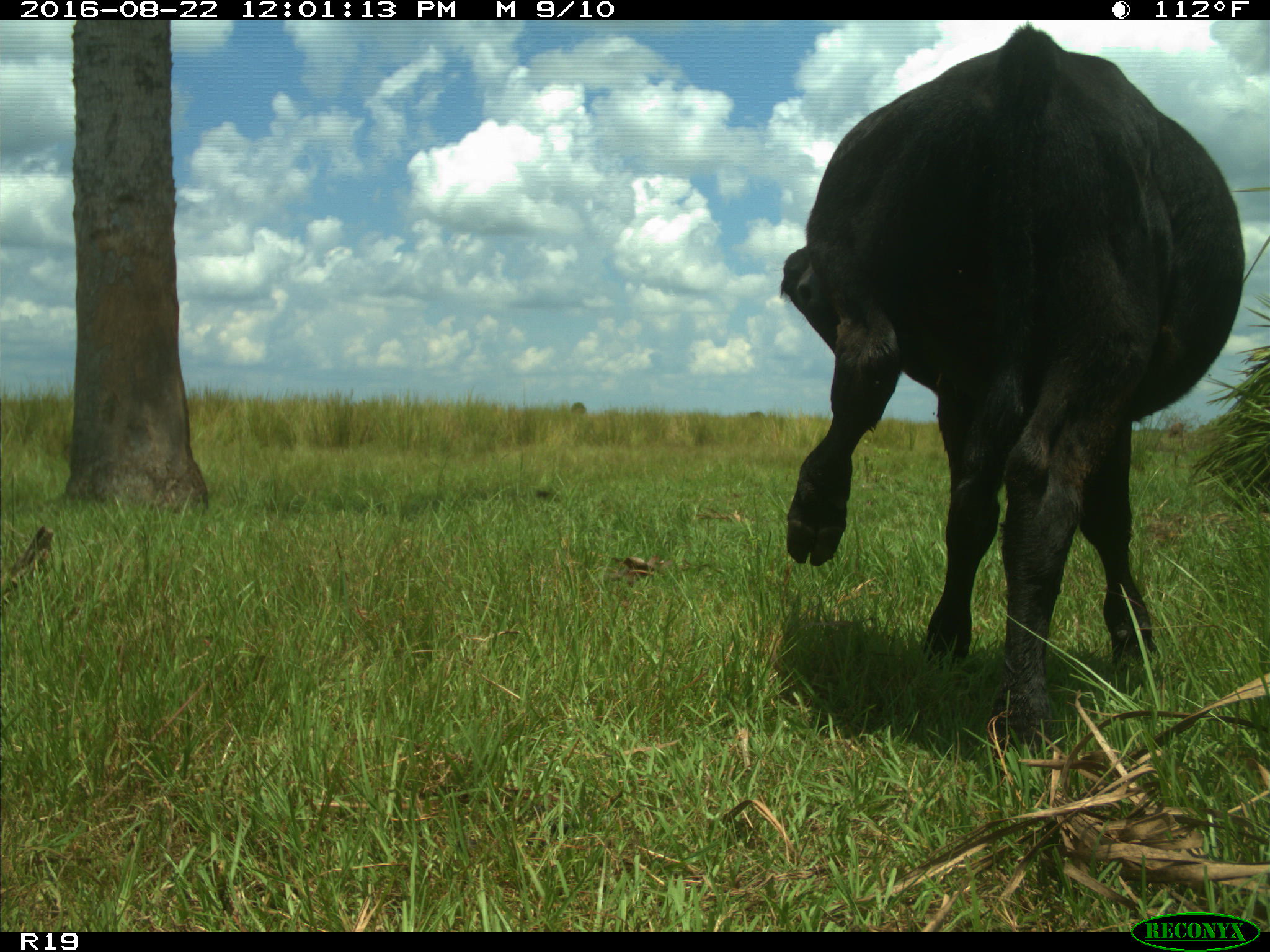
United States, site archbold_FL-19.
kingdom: Animalia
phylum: Chordata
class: Mammalia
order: Artiodactyla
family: Bovidae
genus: Bos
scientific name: Bos taurus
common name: domestic cow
Bos taurus (domestic cow).